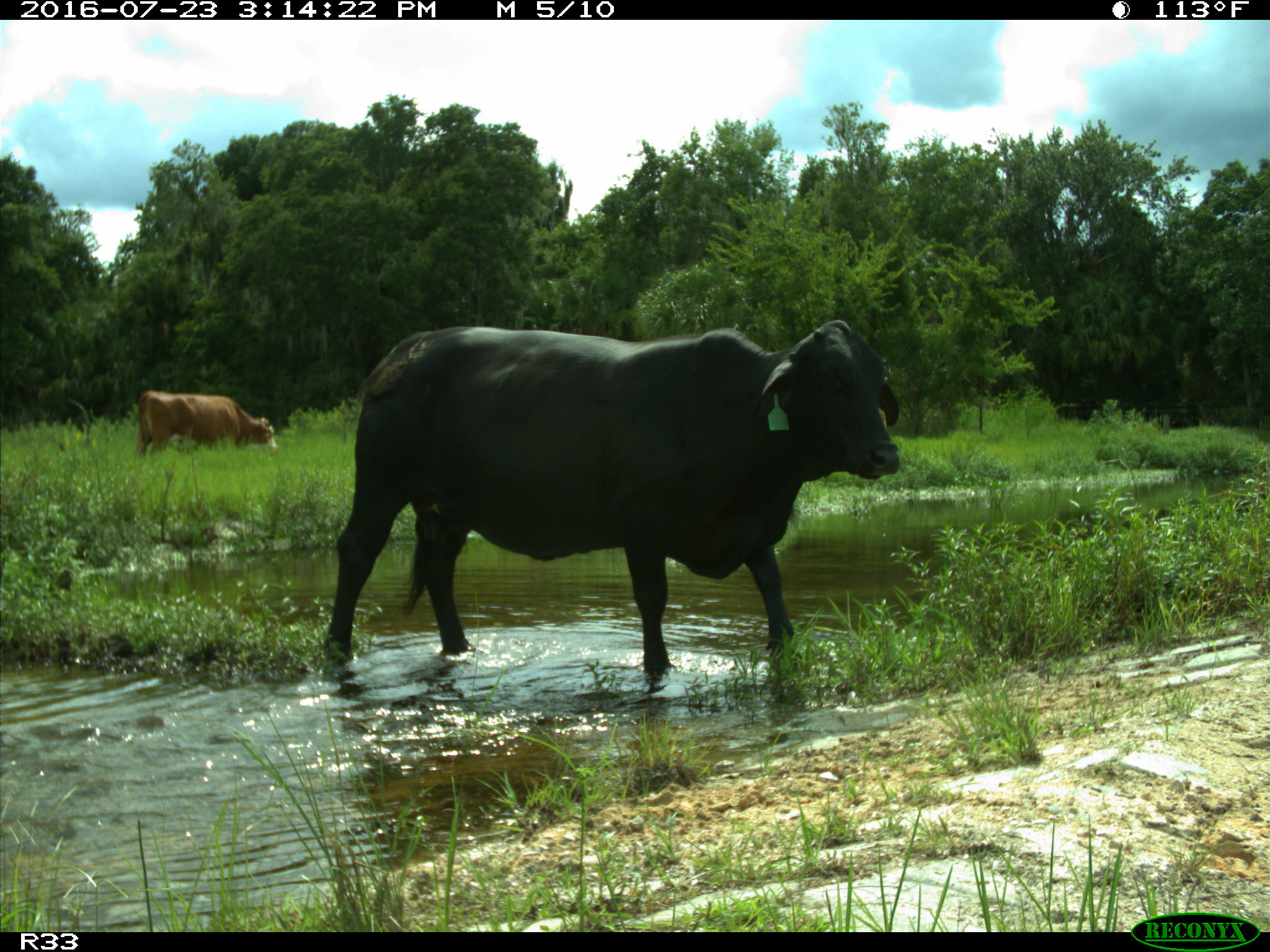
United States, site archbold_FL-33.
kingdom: Animalia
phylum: Chordata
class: Mammalia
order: Artiodactyla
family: Bovidae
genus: Bos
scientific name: Bos taurus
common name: domestic cow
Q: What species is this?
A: Bos taurus (domestic cow).